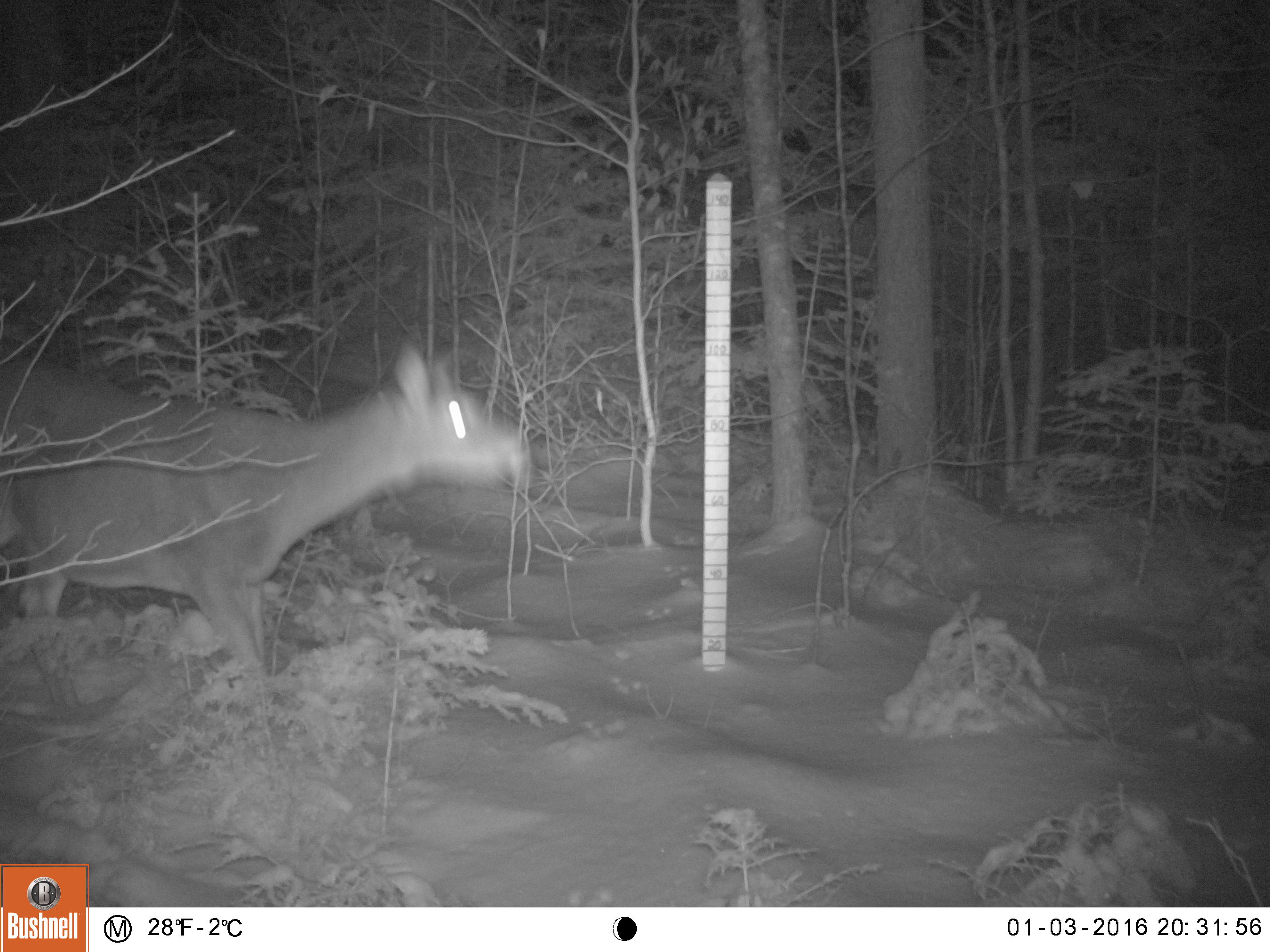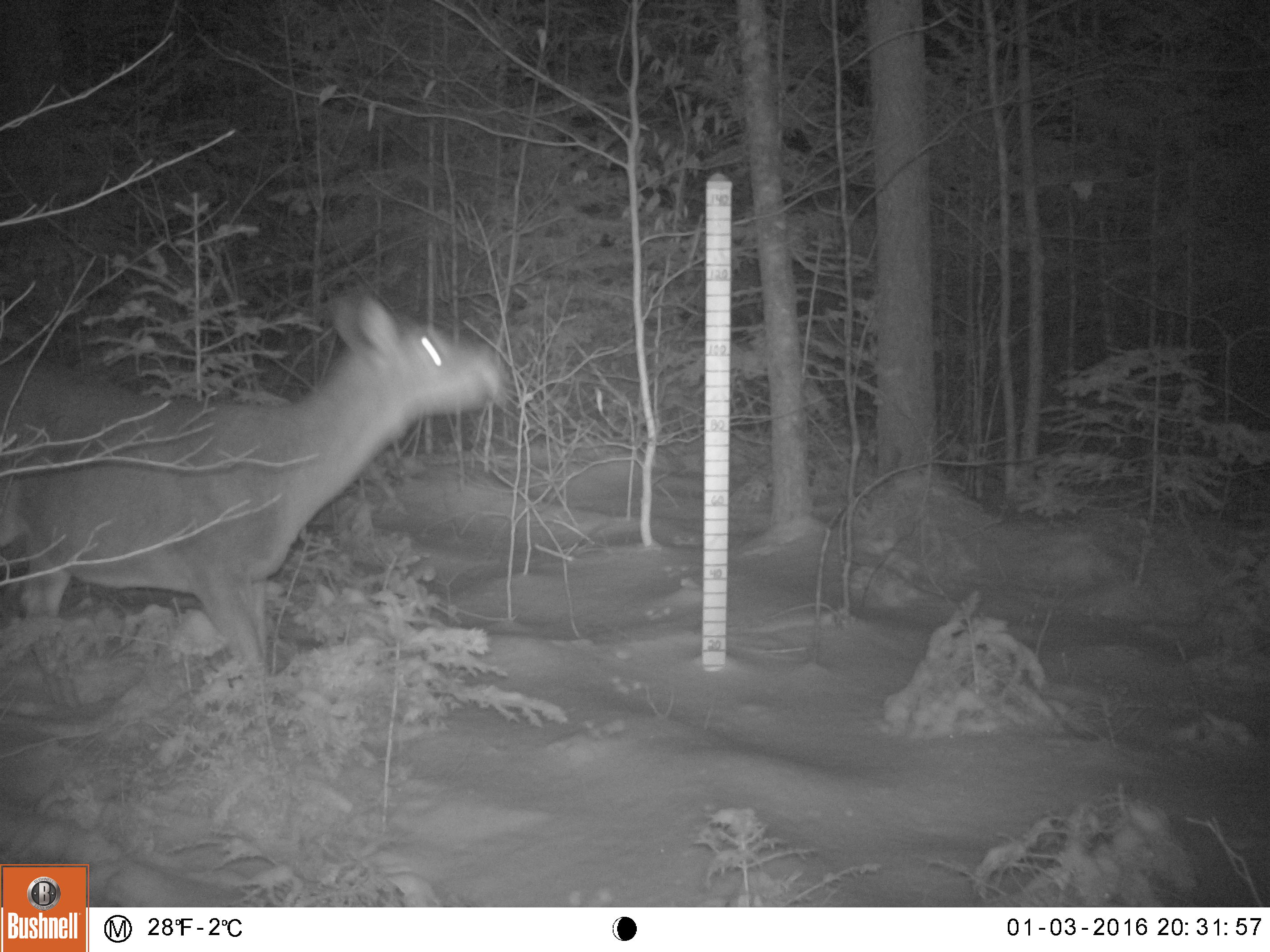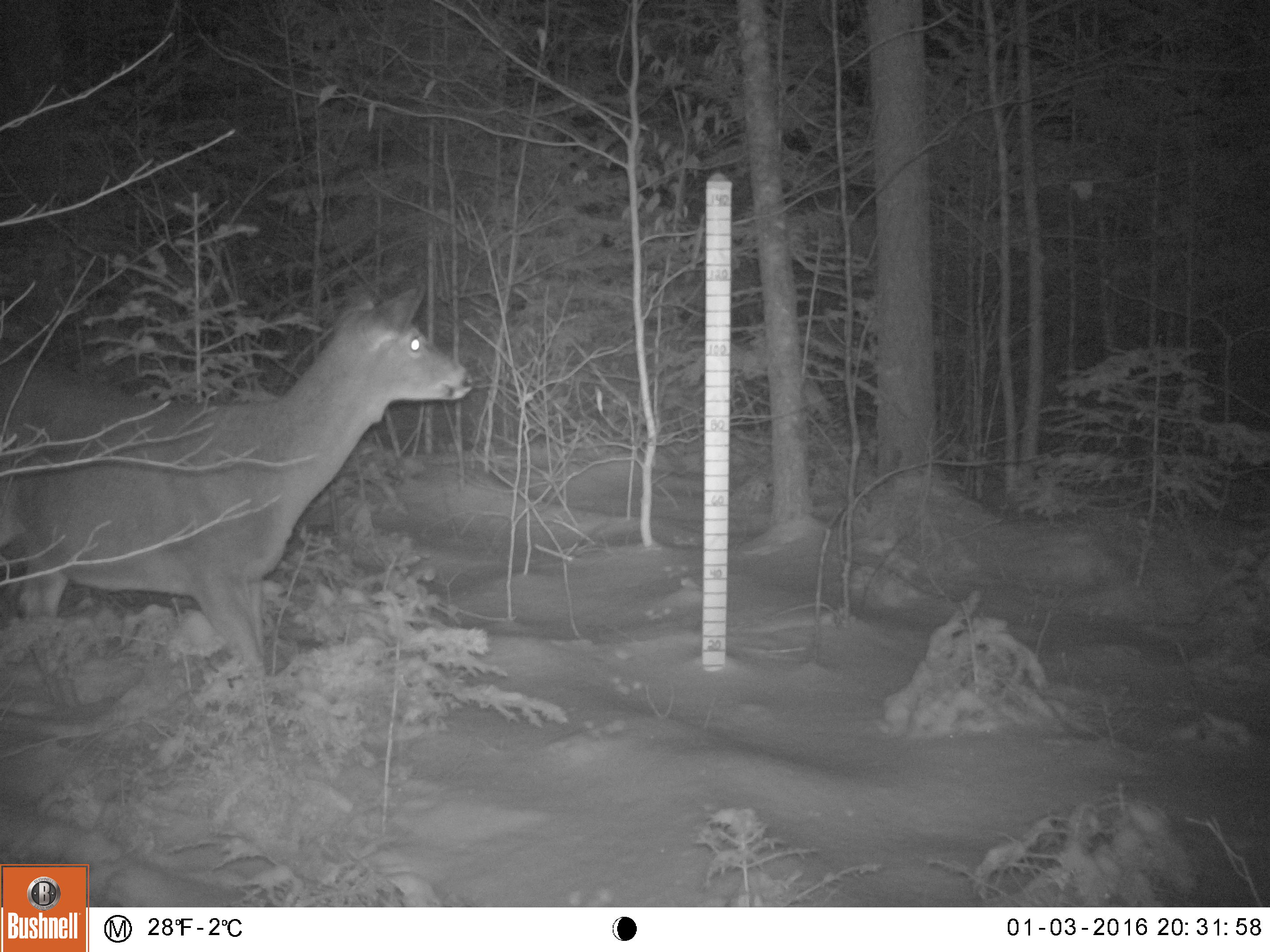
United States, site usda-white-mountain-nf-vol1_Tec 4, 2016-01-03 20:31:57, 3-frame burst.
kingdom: Animalia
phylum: Chordata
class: Mammalia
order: Artiodactyla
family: Cervidae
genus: Odocoileus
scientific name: Odocoileus virginianus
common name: white-tailed deer